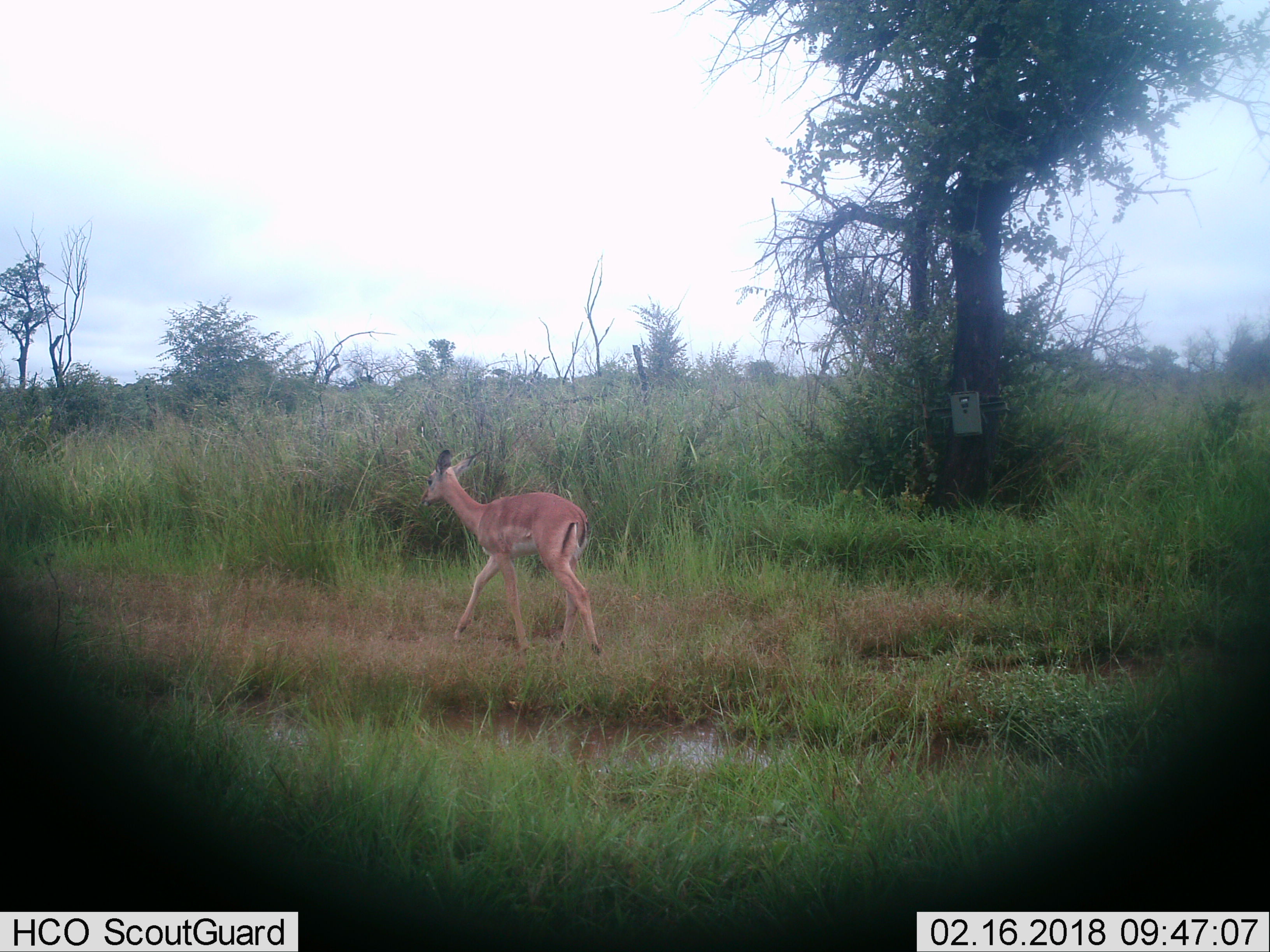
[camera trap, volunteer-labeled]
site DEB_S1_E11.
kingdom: Animalia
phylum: Chordata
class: Mammalia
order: Artiodactyla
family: Bovidae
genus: Aepyceros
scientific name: Aepyceros melampus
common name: impala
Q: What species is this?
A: Impala (Aepyceros melampus).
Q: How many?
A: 1.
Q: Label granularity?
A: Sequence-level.